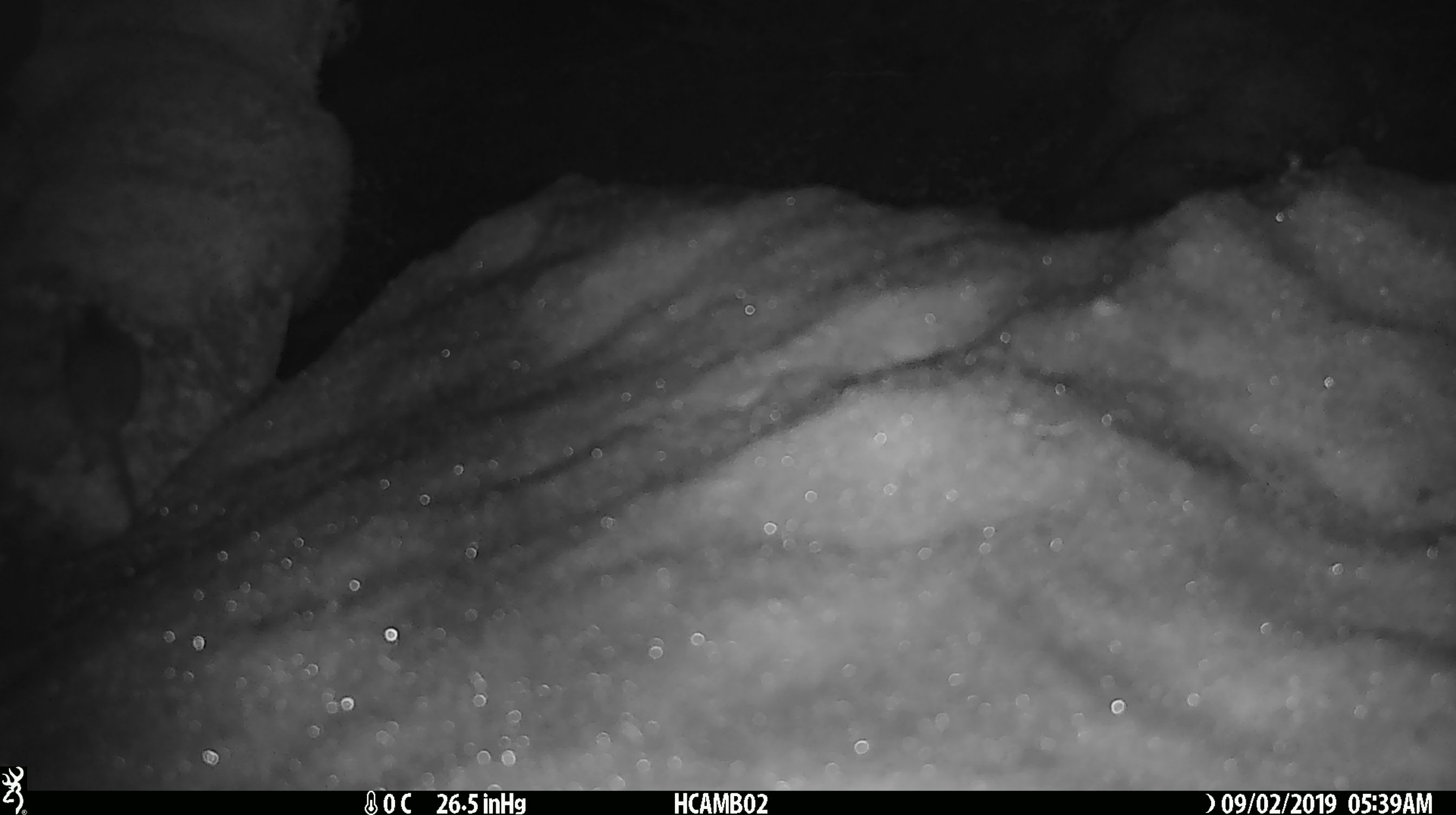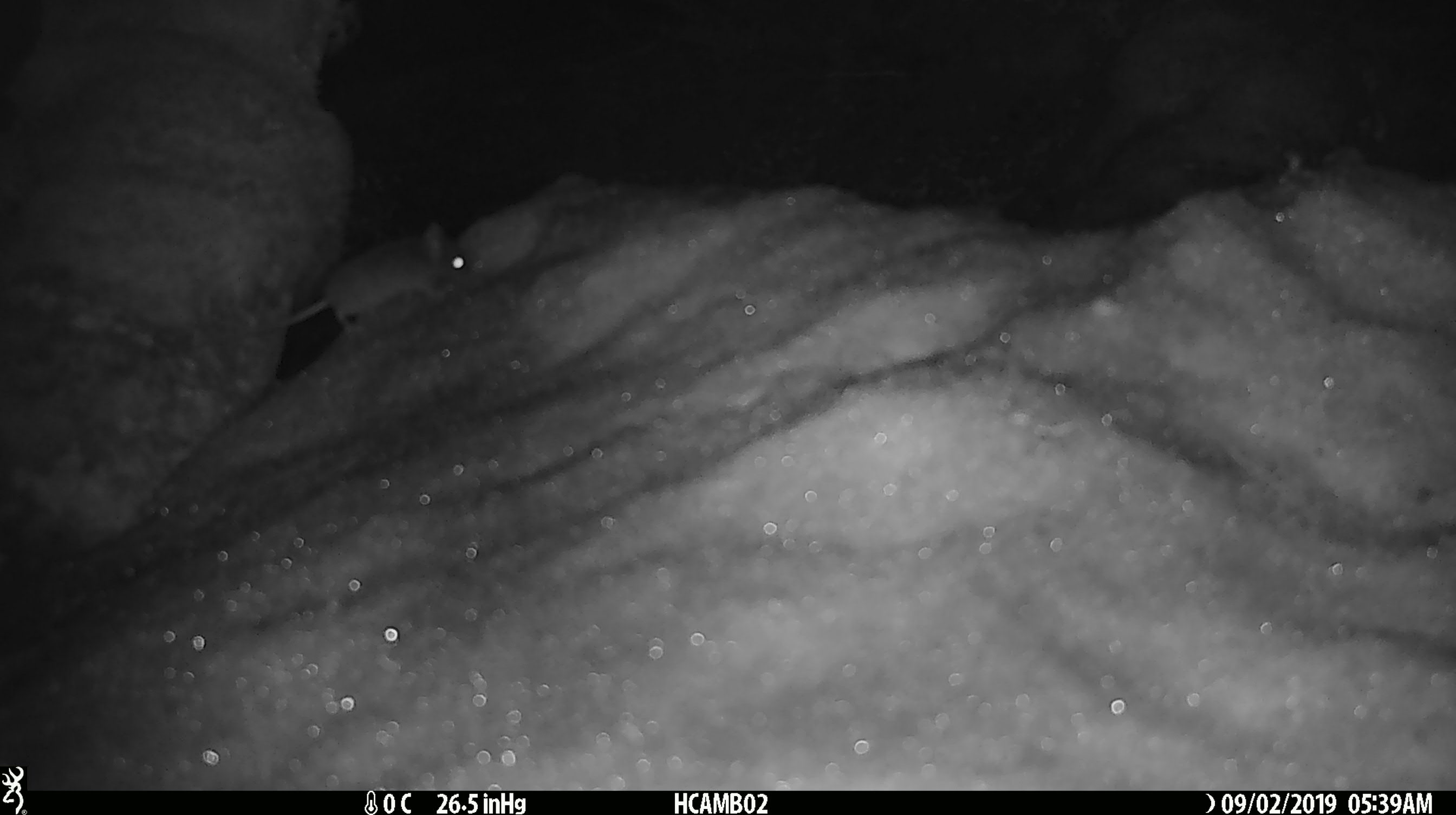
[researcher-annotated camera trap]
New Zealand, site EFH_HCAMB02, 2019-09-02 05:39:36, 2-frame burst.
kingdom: Animalia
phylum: Chordata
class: Mammalia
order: Rodentia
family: Muridae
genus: Mus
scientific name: Mus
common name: mouse